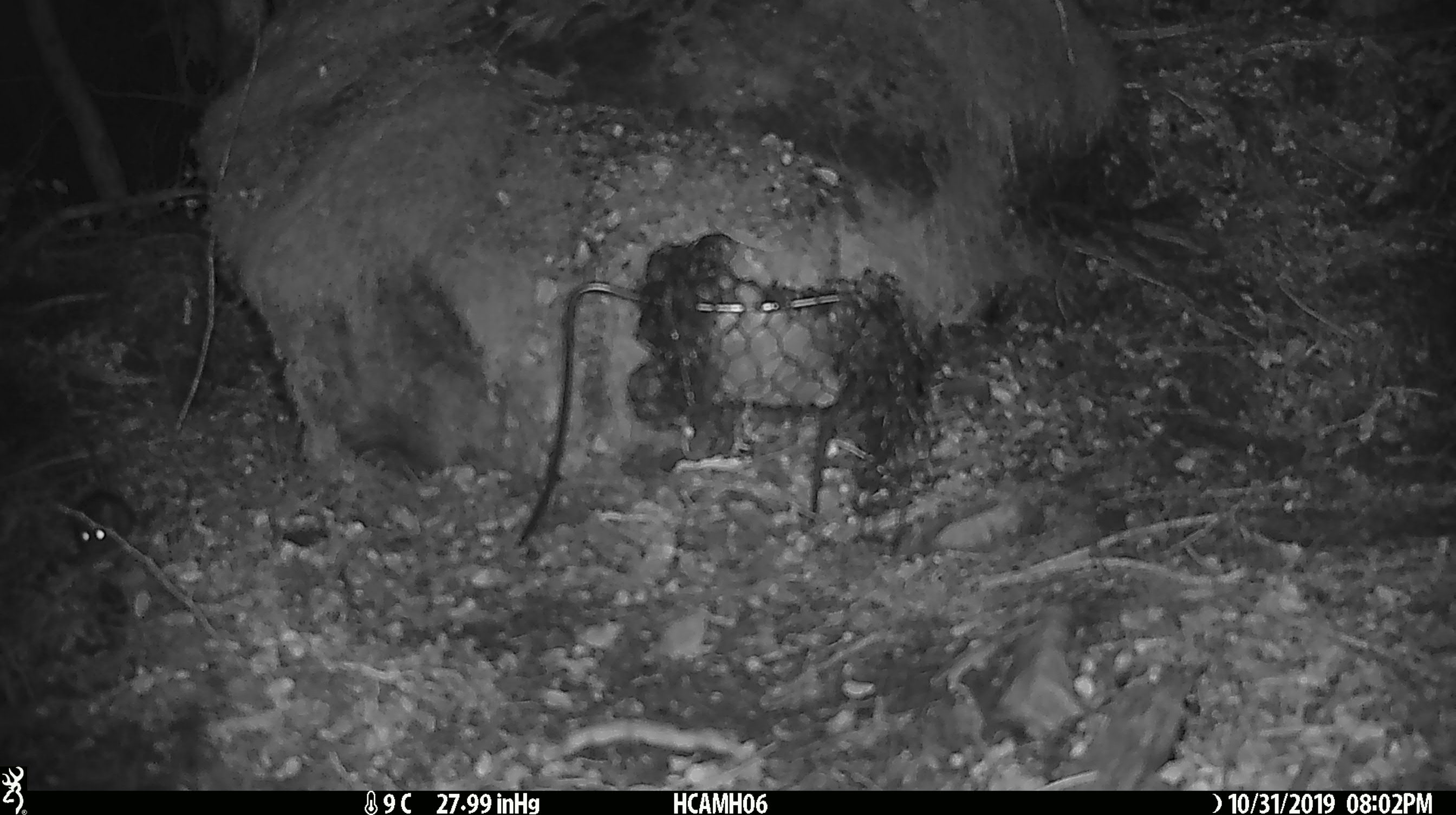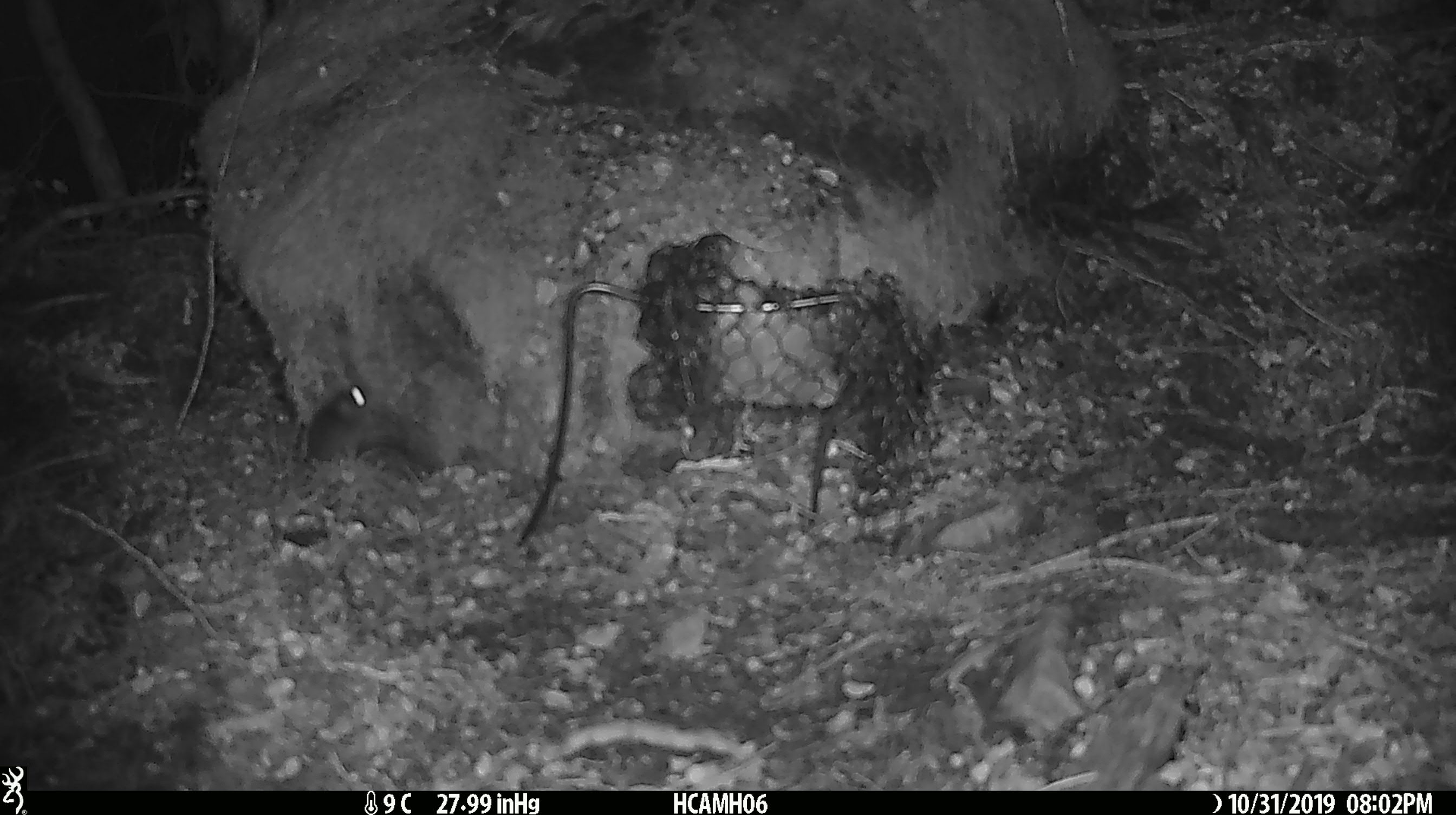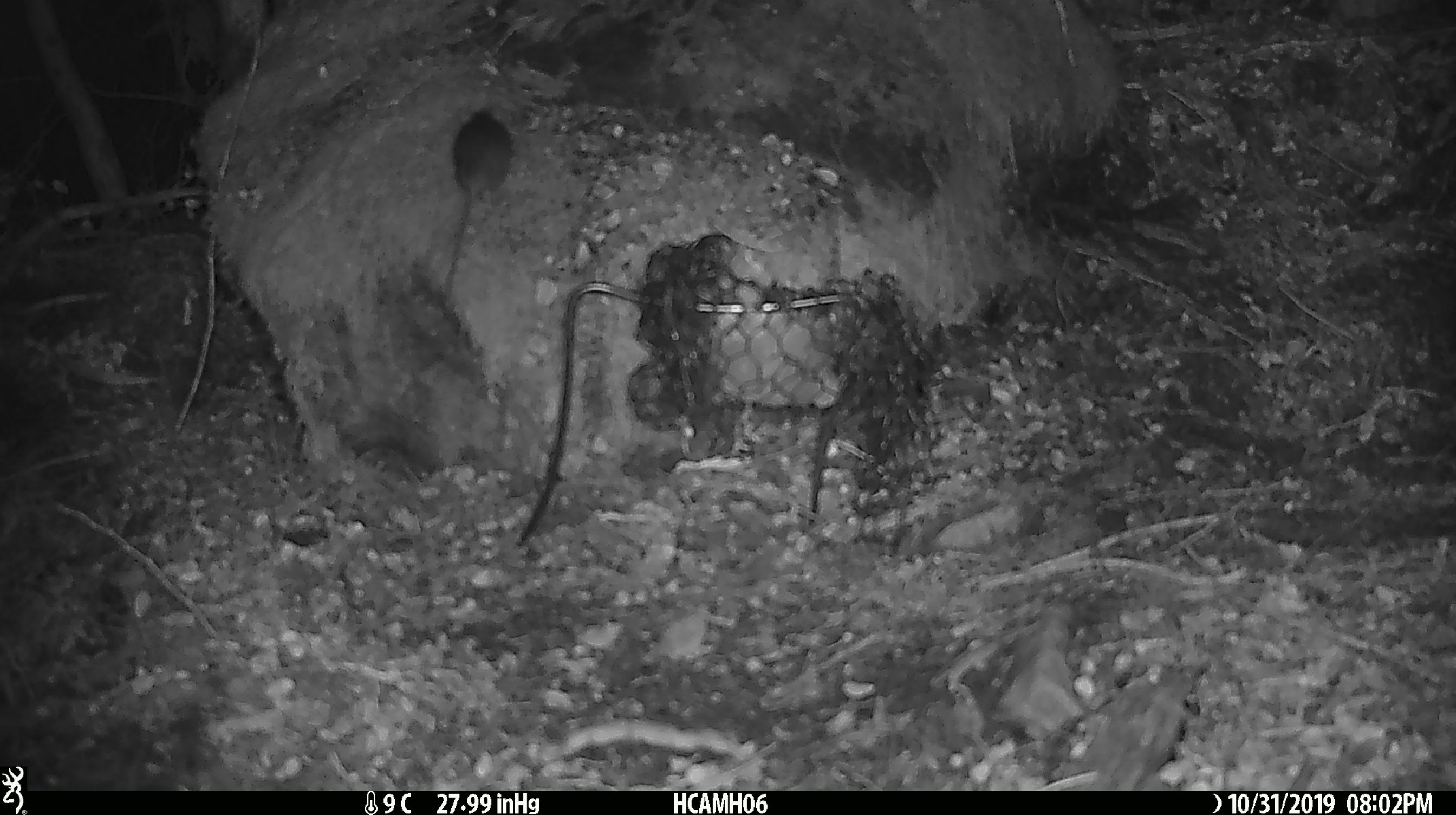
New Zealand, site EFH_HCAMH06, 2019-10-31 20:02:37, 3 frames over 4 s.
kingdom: Animalia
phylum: Chordata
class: Mammalia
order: Rodentia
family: Muridae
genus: Mus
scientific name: Mus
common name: mouse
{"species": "mouse (Mus)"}